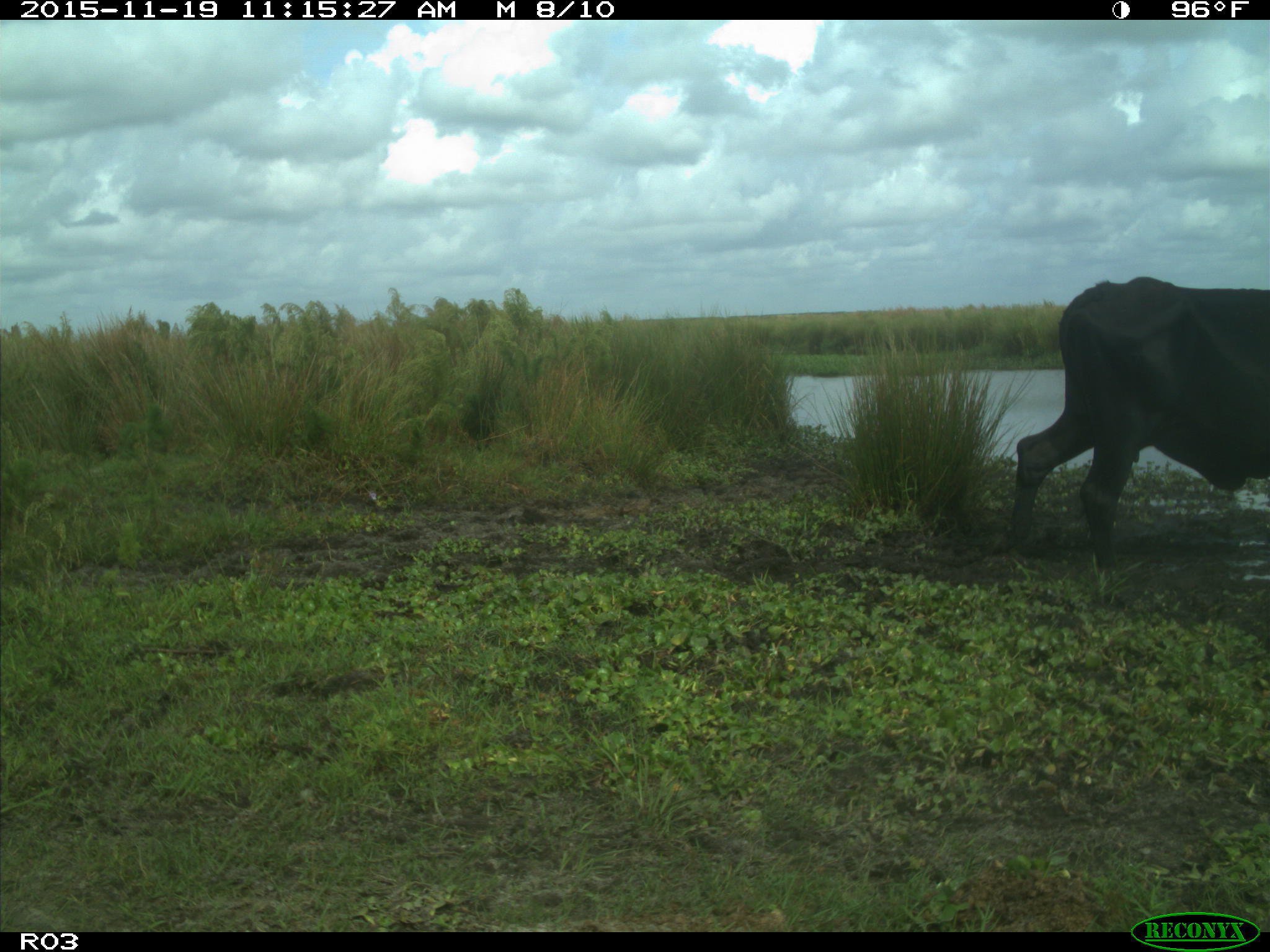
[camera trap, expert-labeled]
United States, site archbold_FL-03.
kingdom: Animalia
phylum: Chordata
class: Mammalia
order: Artiodactyla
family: Bovidae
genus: Bos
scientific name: Bos taurus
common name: domestic cow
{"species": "Bos taurus (domestic cow)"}